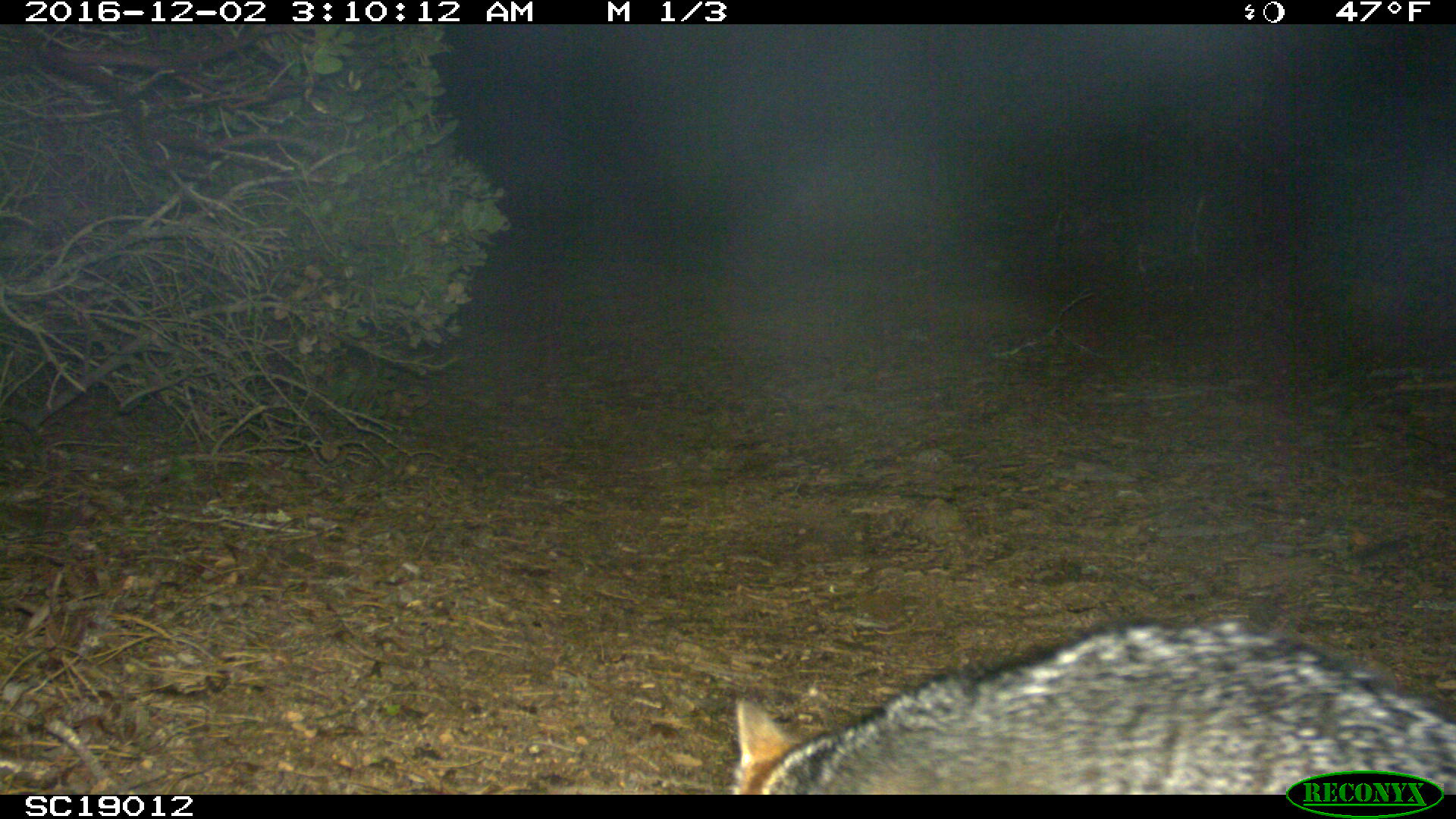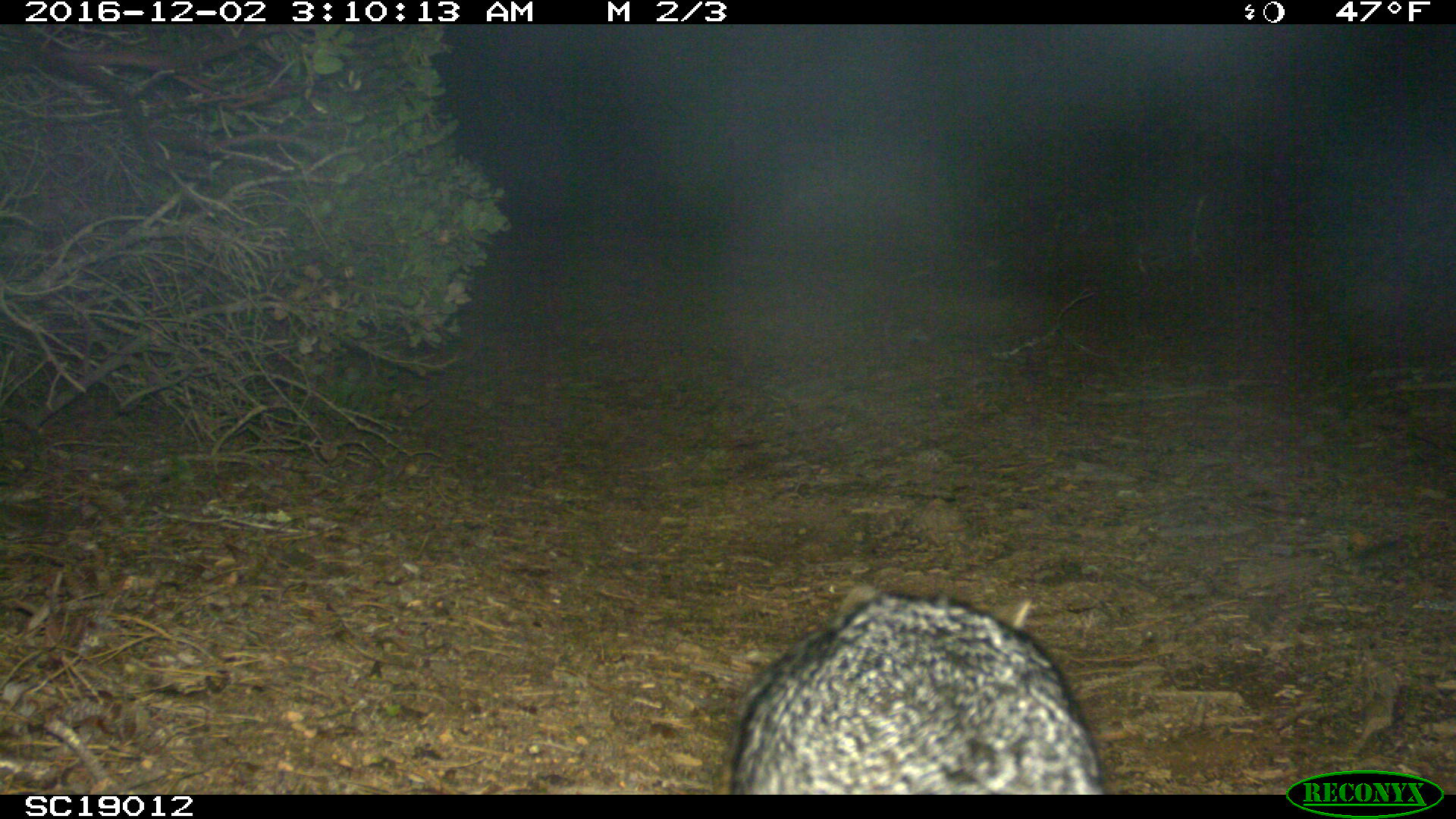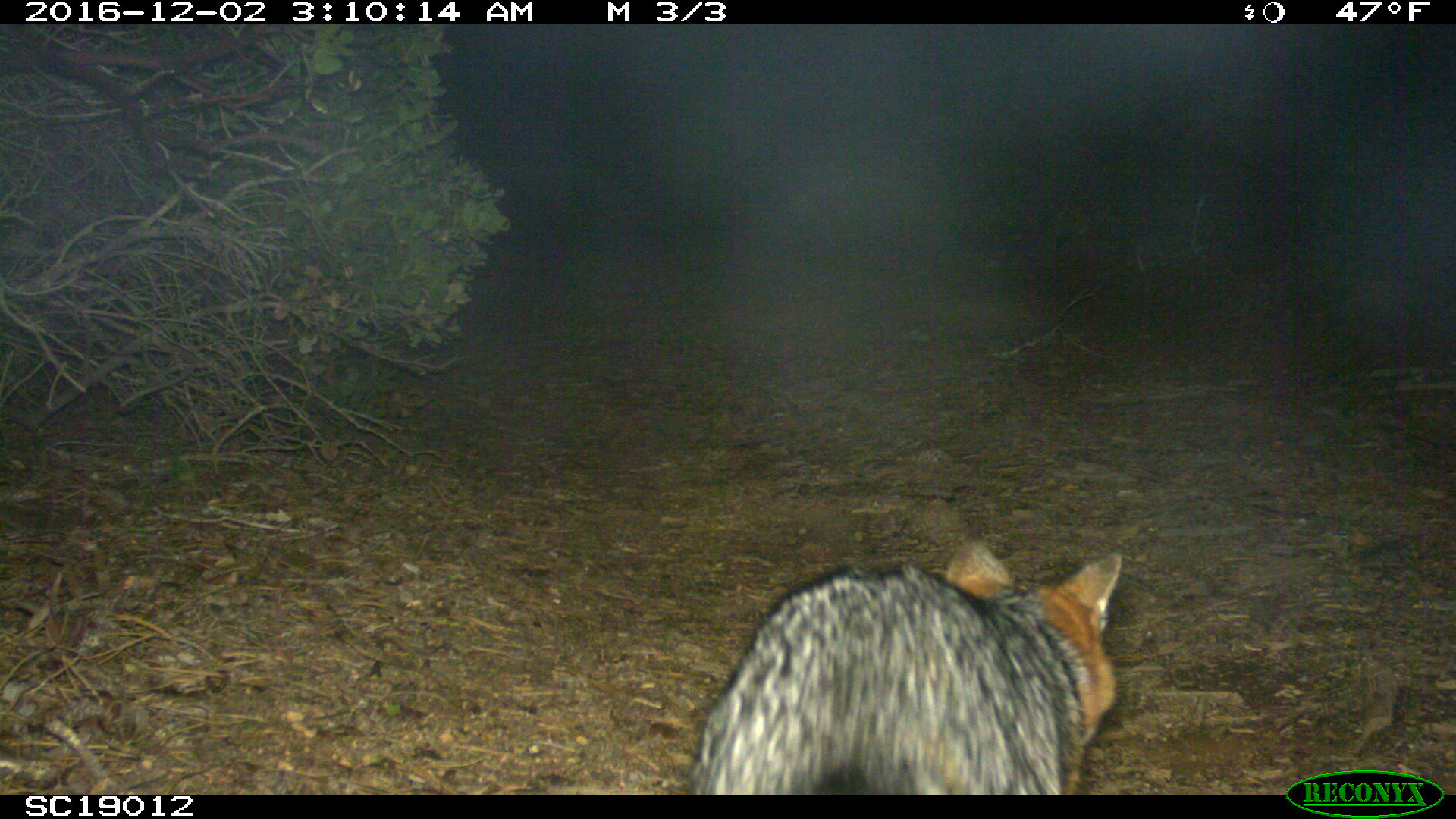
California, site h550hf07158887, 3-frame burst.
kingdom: Animalia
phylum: Chordata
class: Mammalia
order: Carnivora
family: Canidae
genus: Urocyon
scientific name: Urocyon littoralis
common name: island fox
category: fox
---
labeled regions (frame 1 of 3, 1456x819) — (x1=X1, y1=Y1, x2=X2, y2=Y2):
fox: (x1=727, y1=620, x2=1455, y2=793)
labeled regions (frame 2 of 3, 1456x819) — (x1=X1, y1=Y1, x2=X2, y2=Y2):
fox: (x1=723, y1=581, x2=1105, y2=794)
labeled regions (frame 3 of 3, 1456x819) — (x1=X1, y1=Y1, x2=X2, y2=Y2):
fox: (x1=692, y1=541, x2=1122, y2=794)